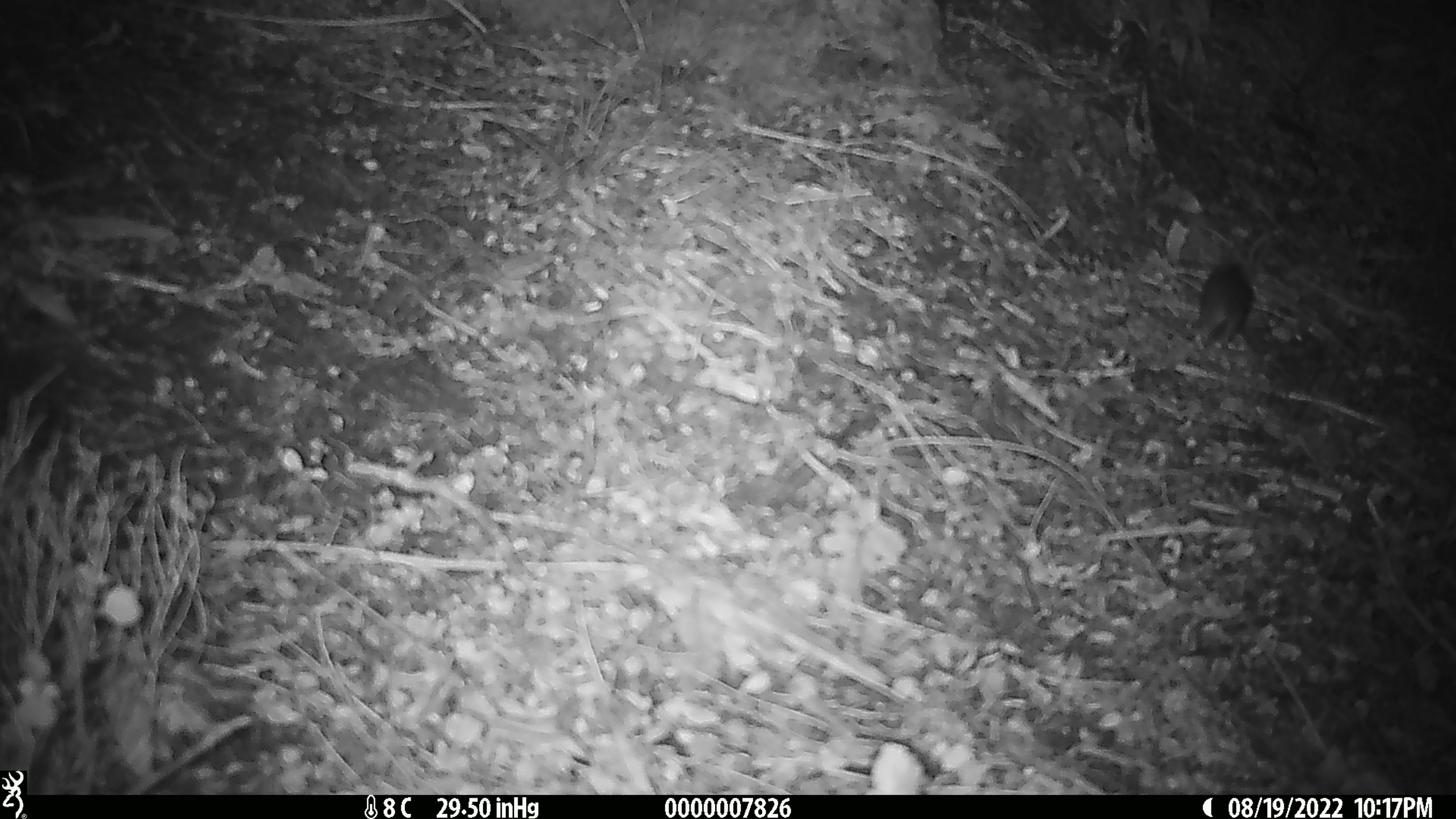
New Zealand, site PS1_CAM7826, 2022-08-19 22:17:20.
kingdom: Animalia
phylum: Chordata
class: Mammalia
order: Rodentia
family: Muridae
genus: Mus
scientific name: Mus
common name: mouse